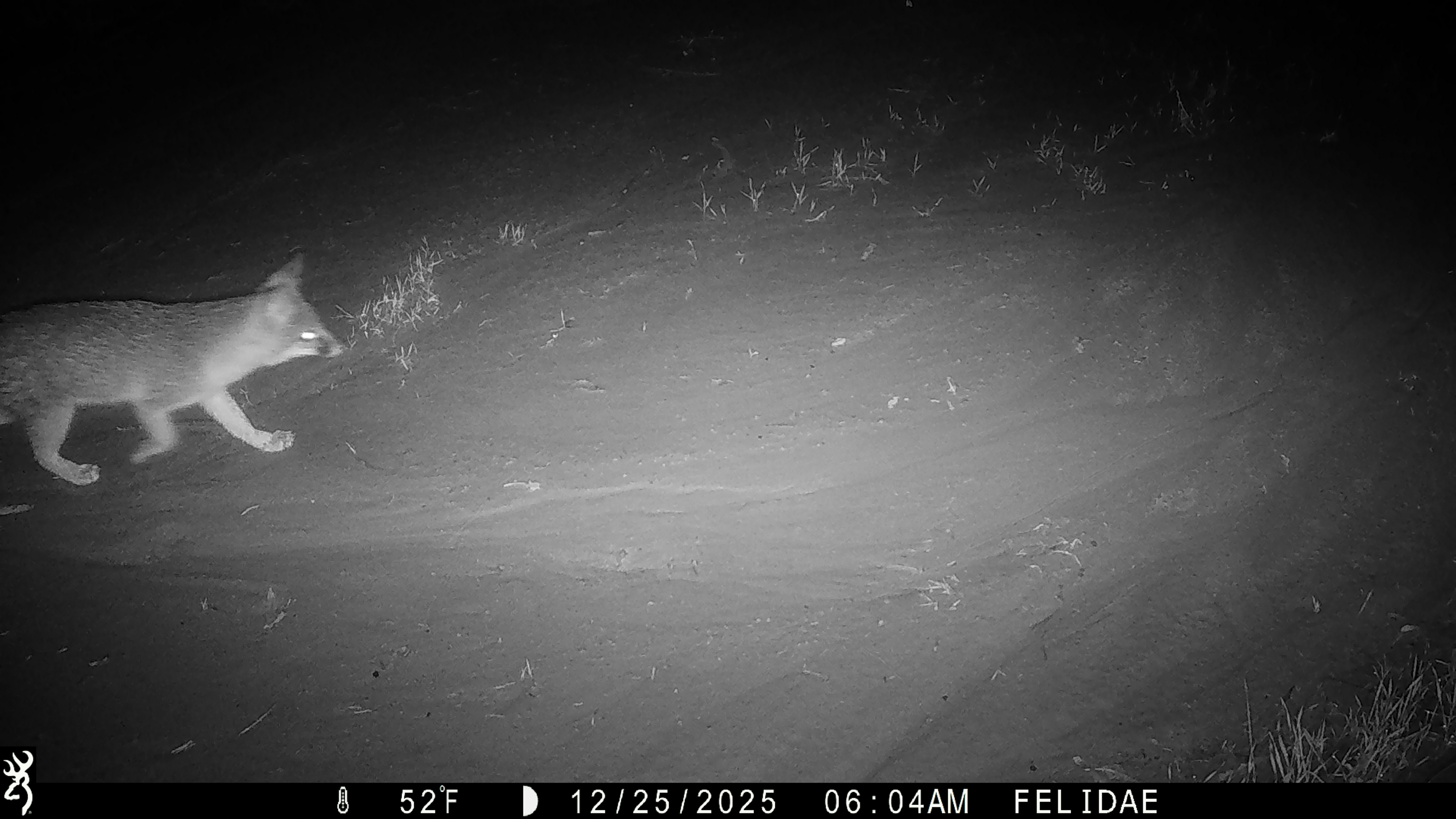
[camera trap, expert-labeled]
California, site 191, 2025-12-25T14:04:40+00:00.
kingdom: Animalia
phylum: Chordata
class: Mammalia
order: Carnivora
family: Canidae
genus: Urocyon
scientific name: Urocyon cinereoargenteus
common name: gray fox